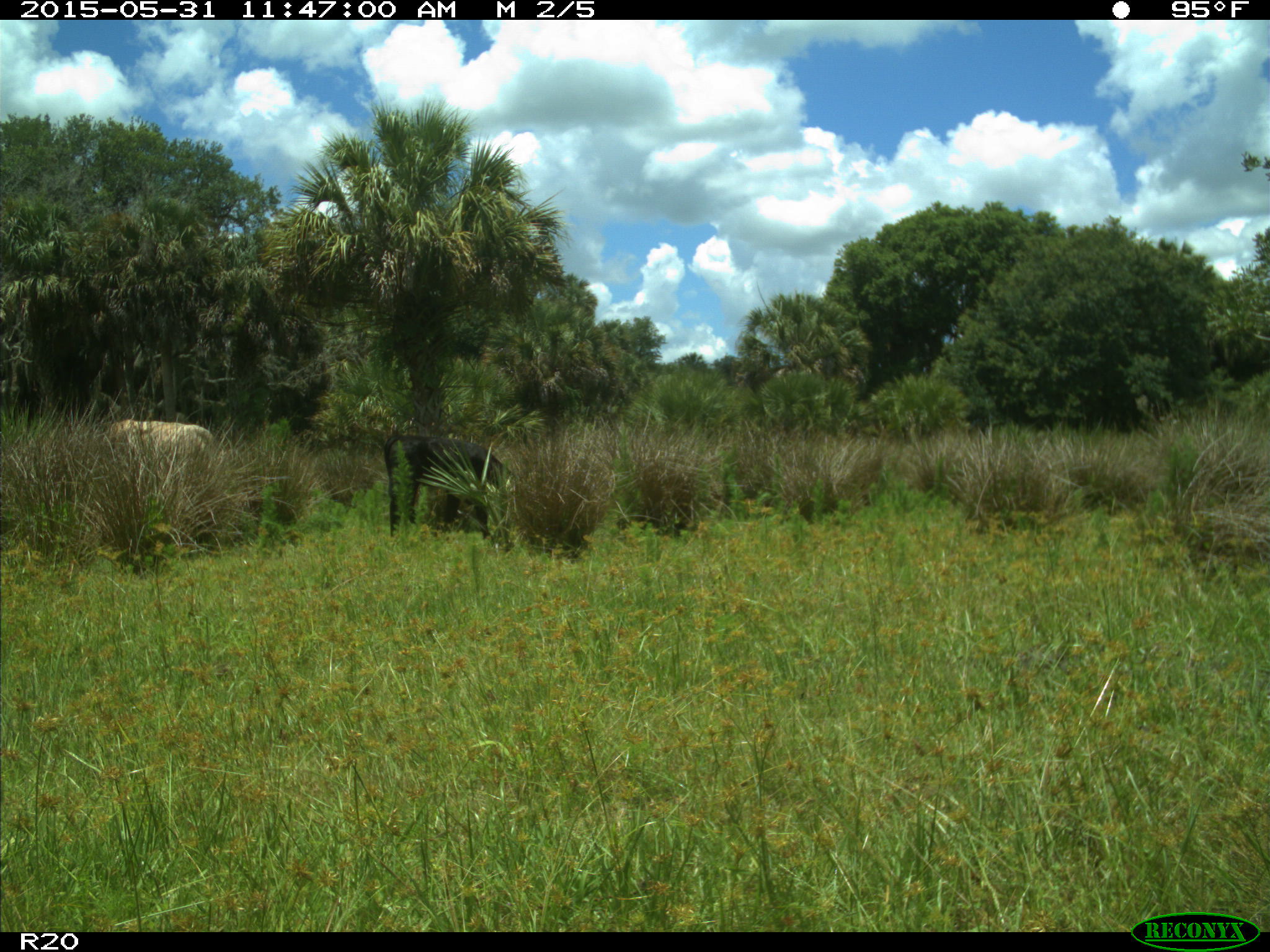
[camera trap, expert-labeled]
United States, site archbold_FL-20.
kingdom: Animalia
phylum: Chordata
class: Mammalia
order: Artiodactyla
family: Bovidae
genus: Bos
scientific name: Bos taurus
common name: domestic cow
Bos taurus (domestic cow).